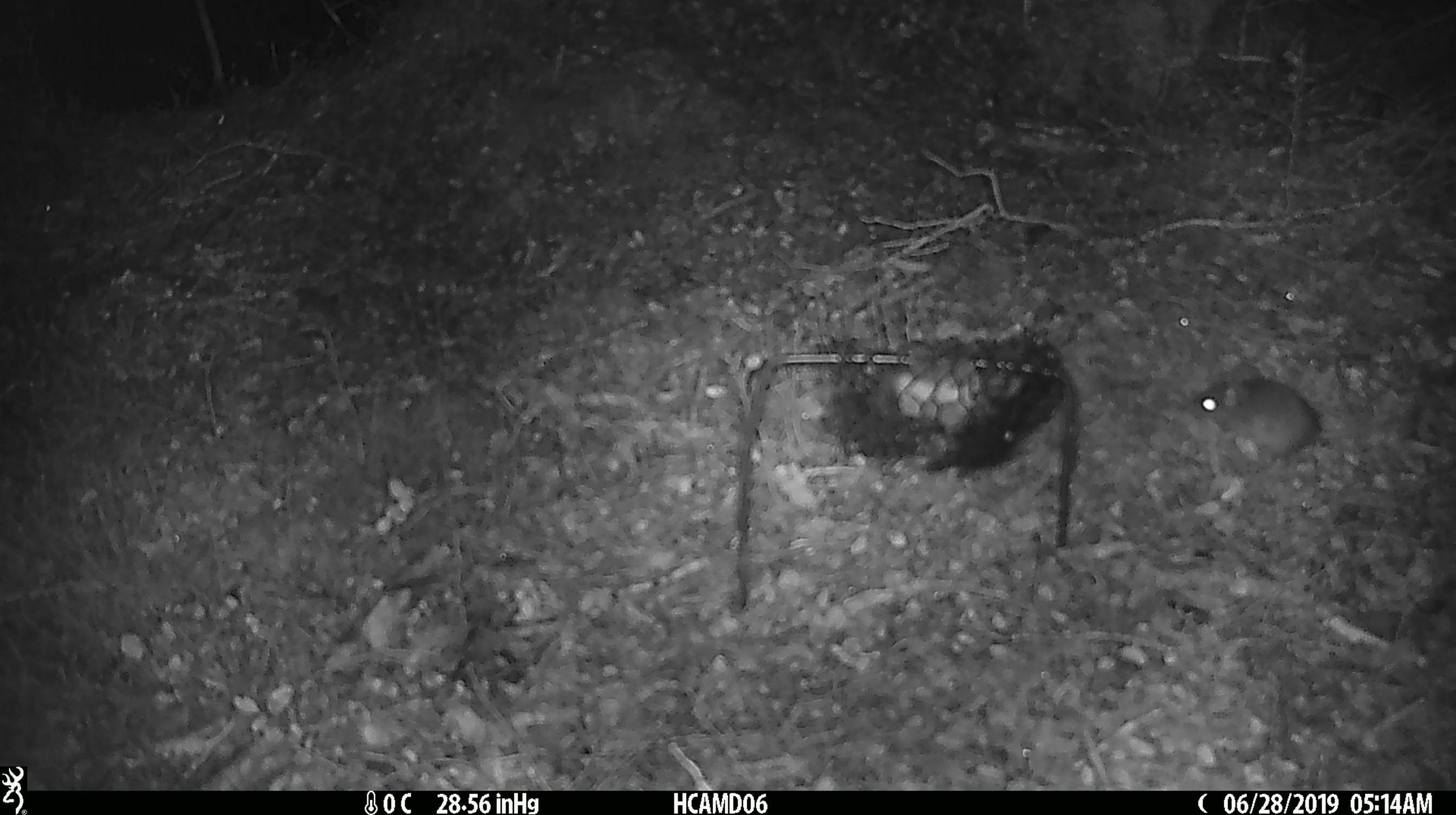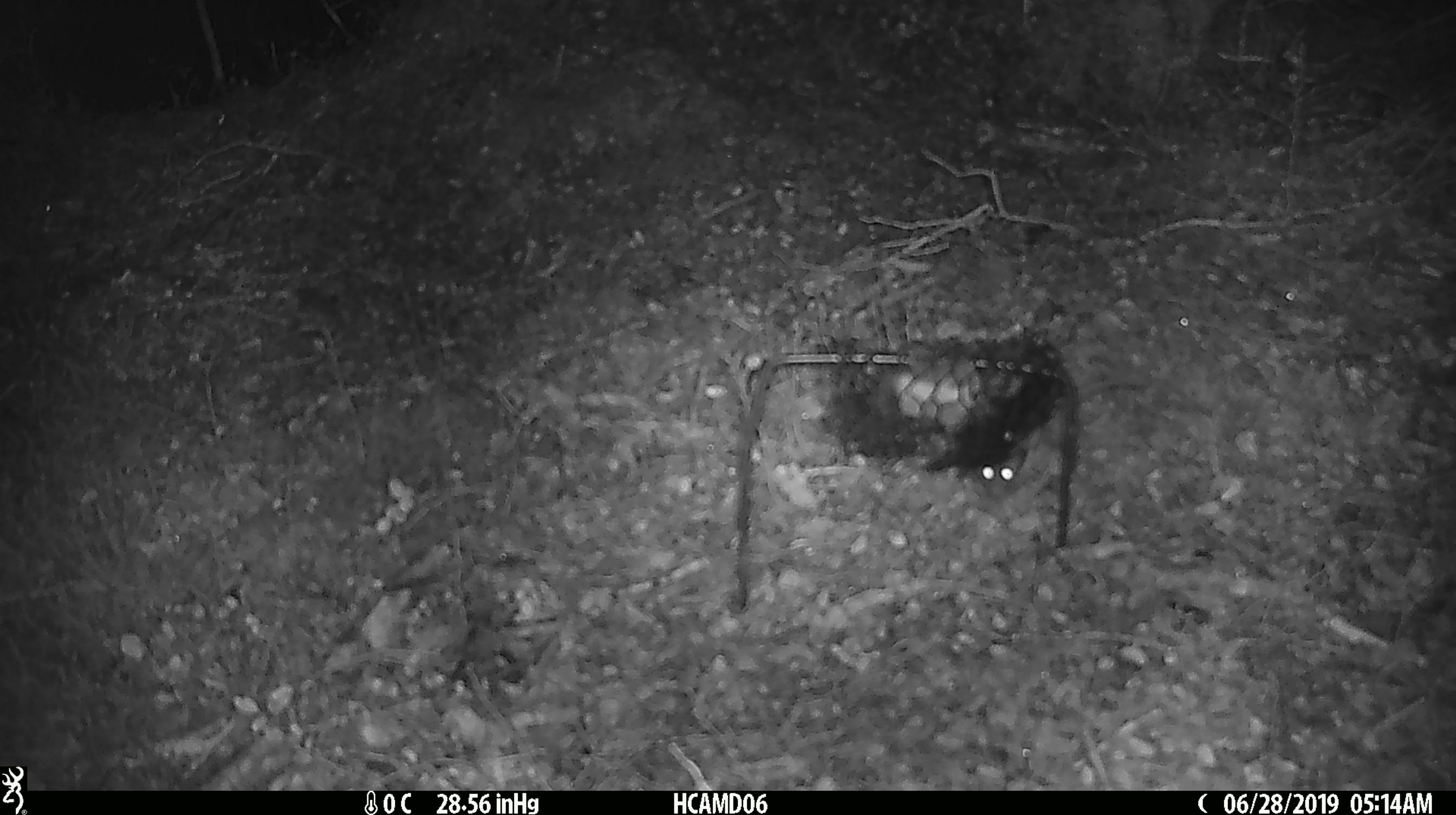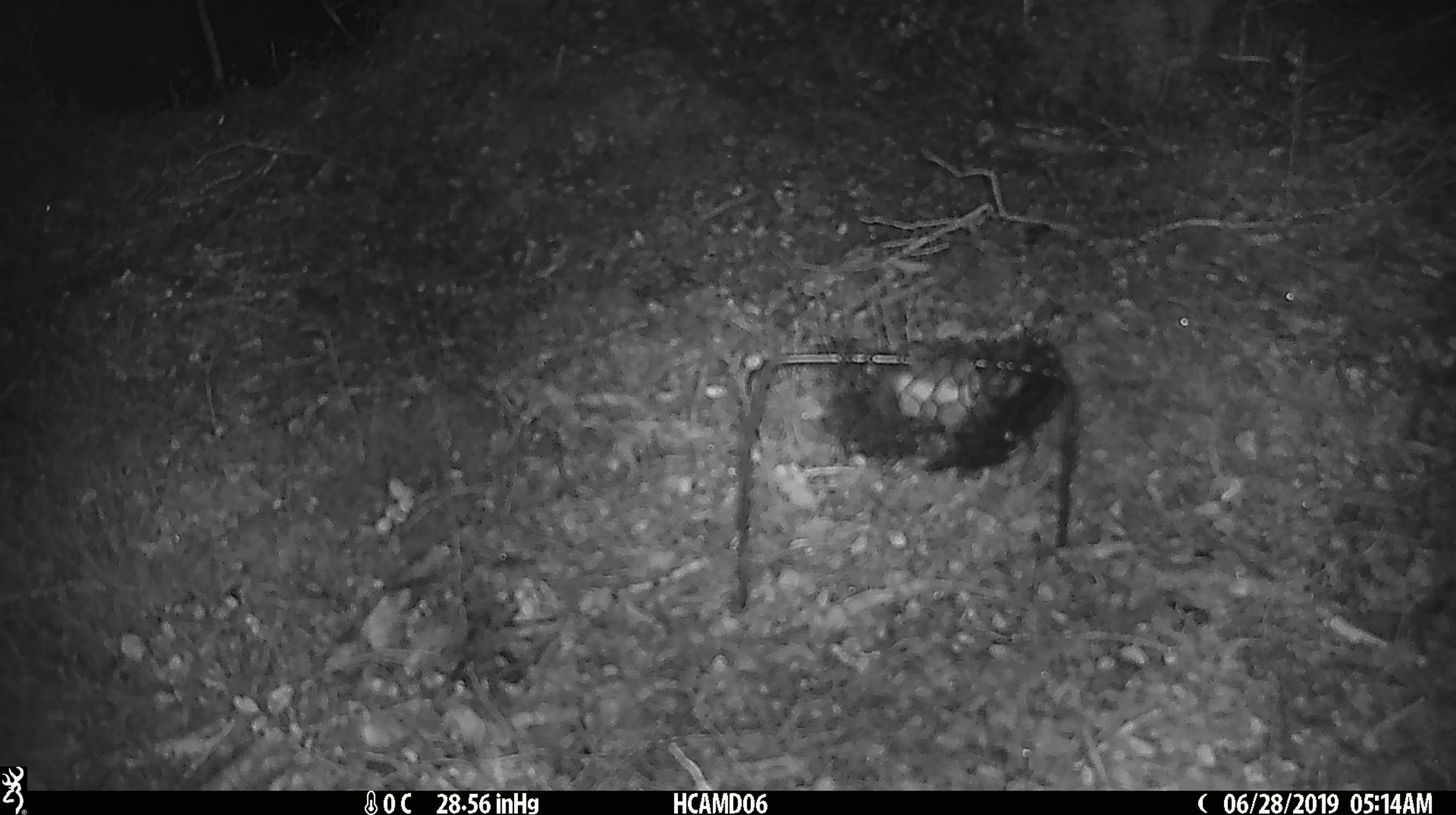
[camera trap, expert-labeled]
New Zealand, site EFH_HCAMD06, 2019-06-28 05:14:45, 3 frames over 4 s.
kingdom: Animalia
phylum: Chordata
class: Mammalia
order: Rodentia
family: Muridae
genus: Mus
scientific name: Mus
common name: mouse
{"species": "mouse (Mus)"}